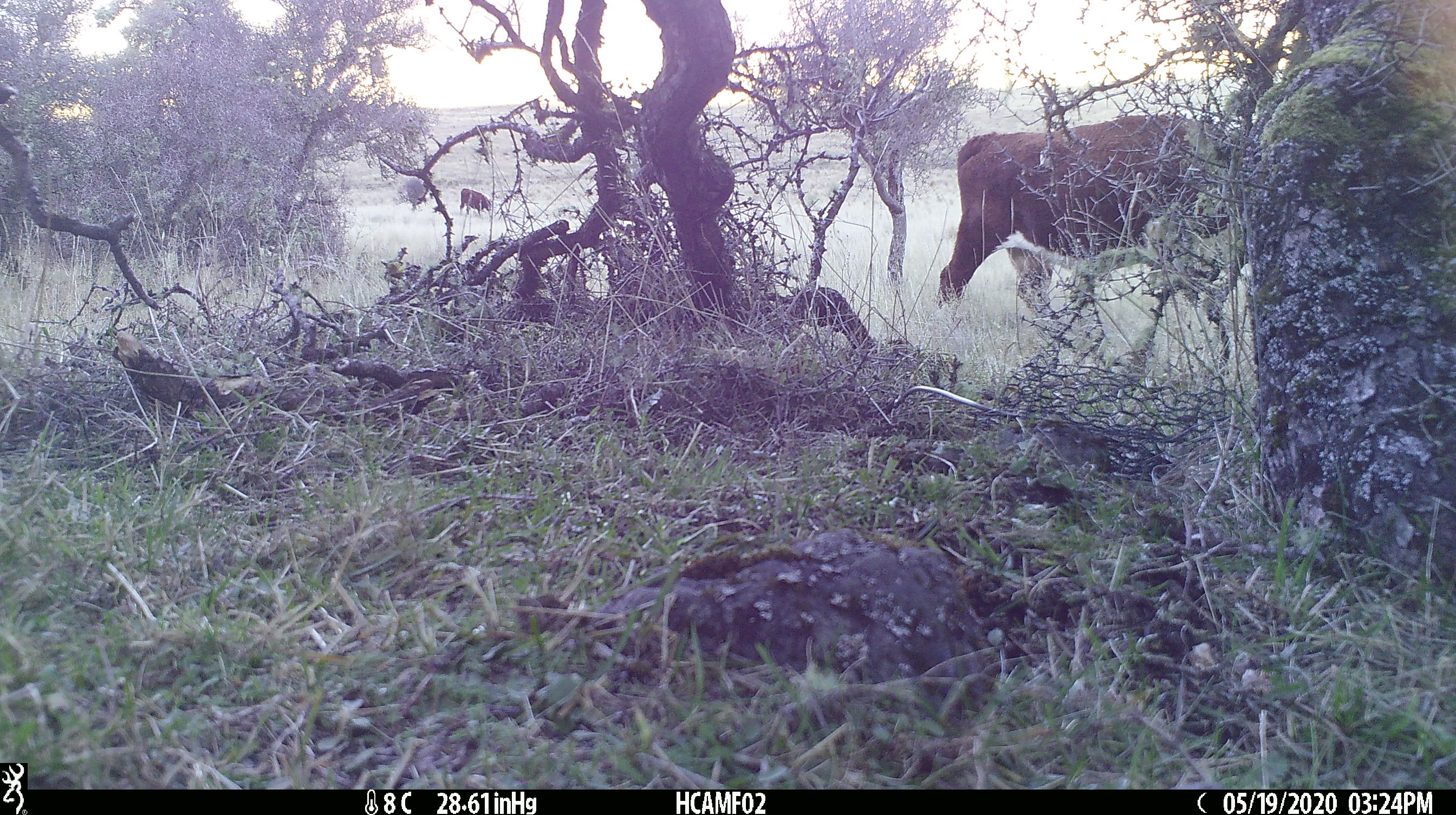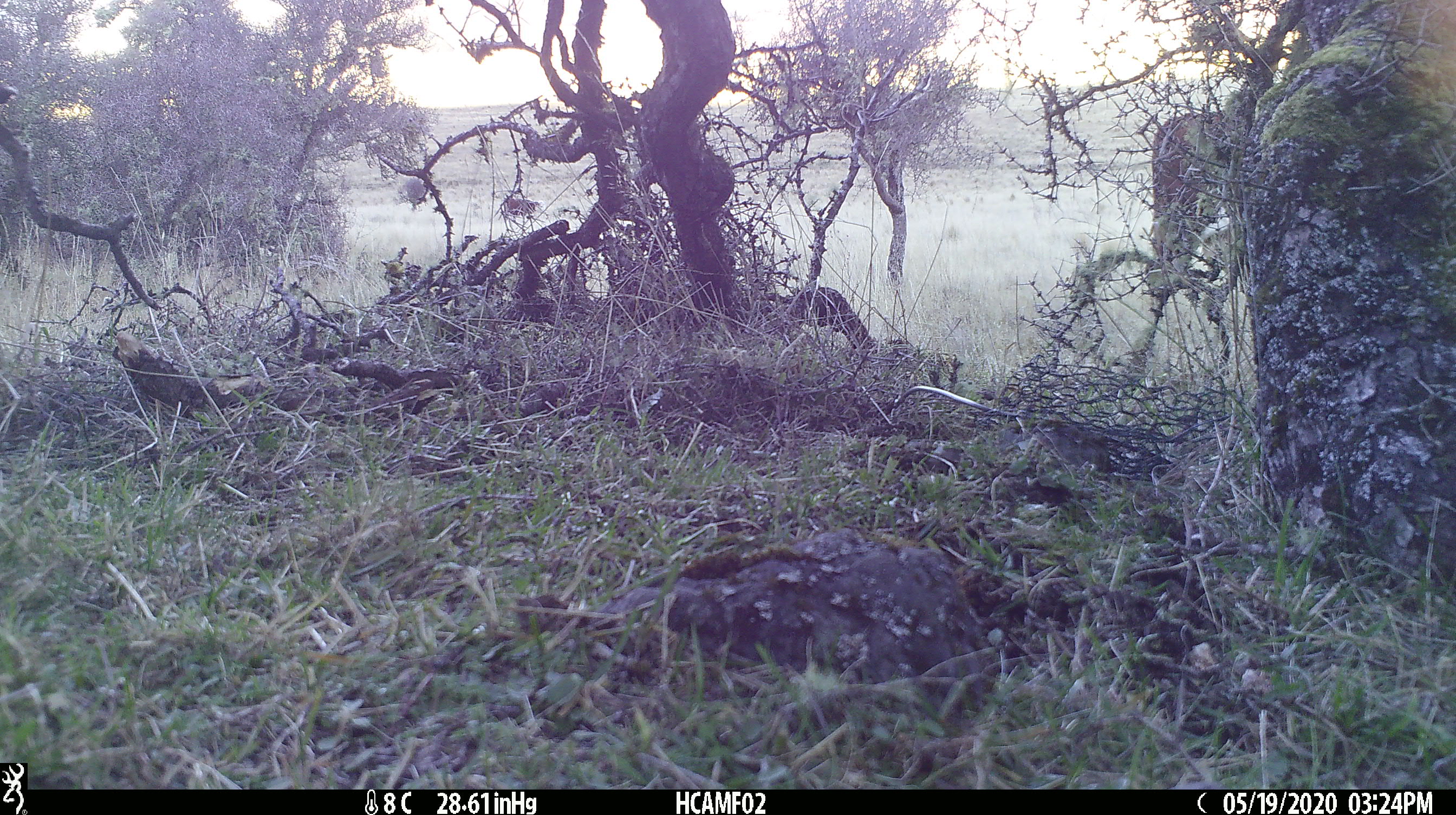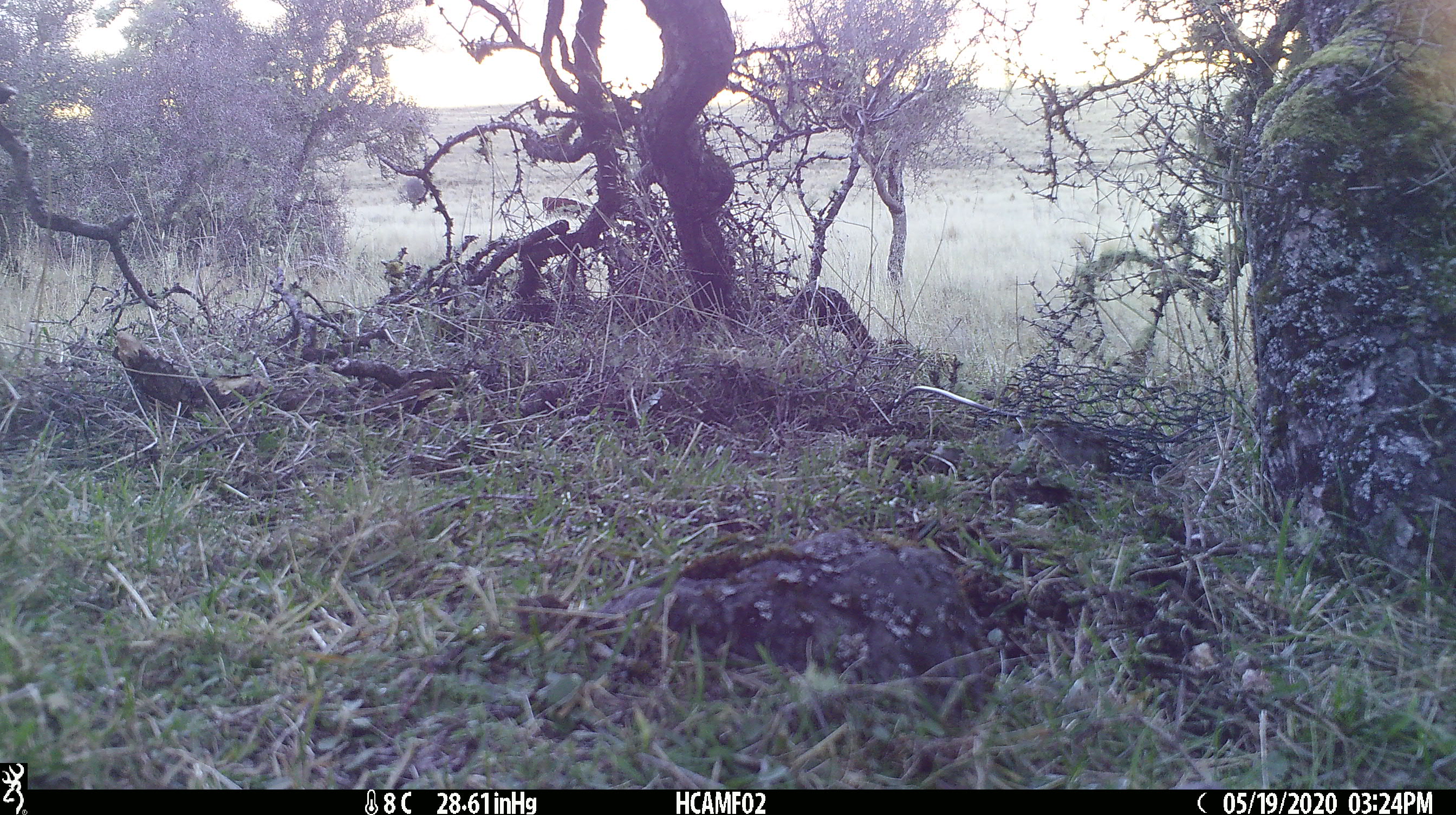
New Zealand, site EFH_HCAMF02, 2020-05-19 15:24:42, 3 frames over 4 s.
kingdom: Animalia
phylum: Chordata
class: Mammalia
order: Artiodactyla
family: Bovidae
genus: Bos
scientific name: Bos taurus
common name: domestic cow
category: cow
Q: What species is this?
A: Cow (domestic cow) (Bos taurus).